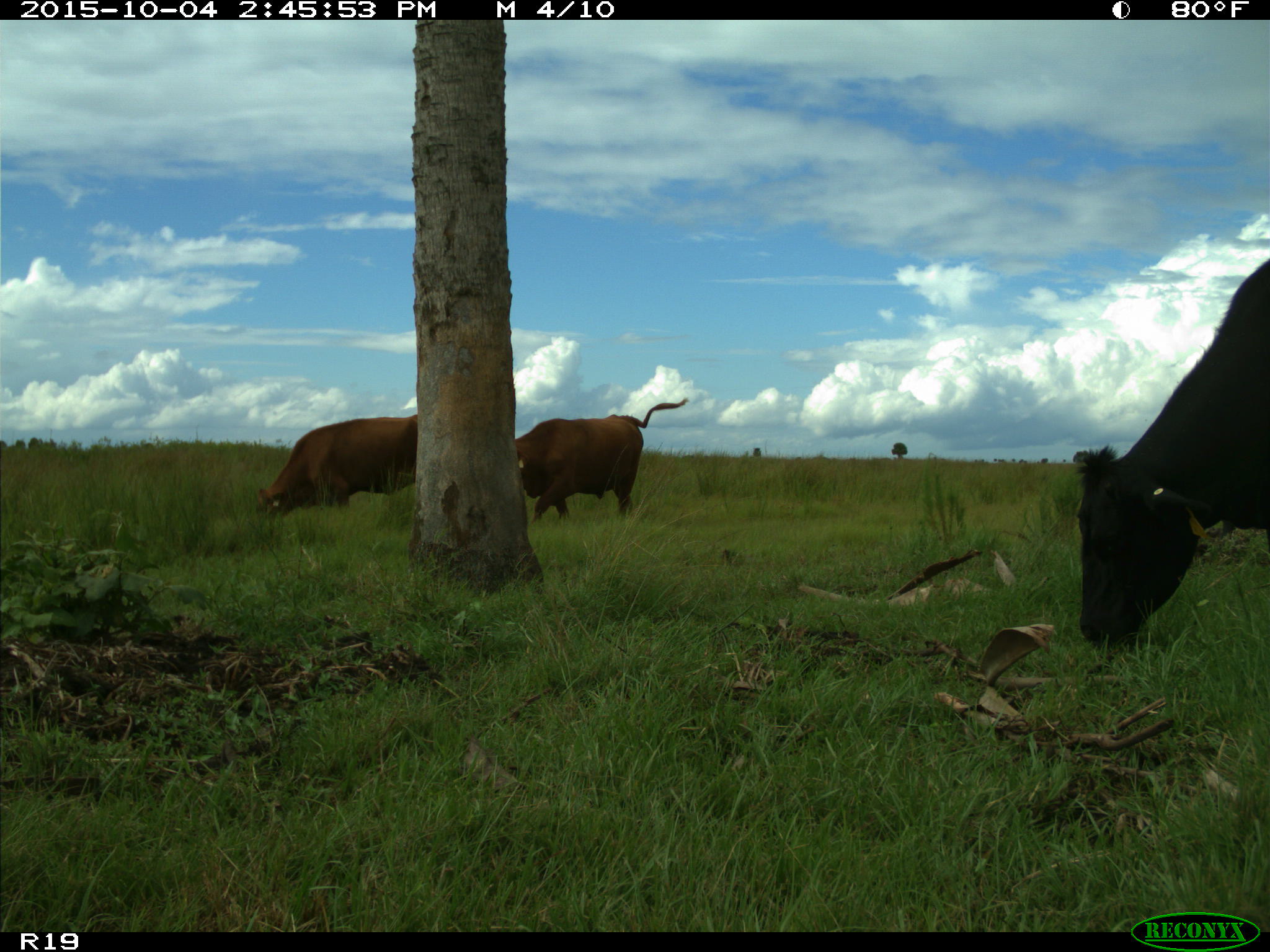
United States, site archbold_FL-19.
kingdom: Animalia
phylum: Chordata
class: Mammalia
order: Artiodactyla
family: Bovidae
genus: Bos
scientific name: Bos taurus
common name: domestic cow